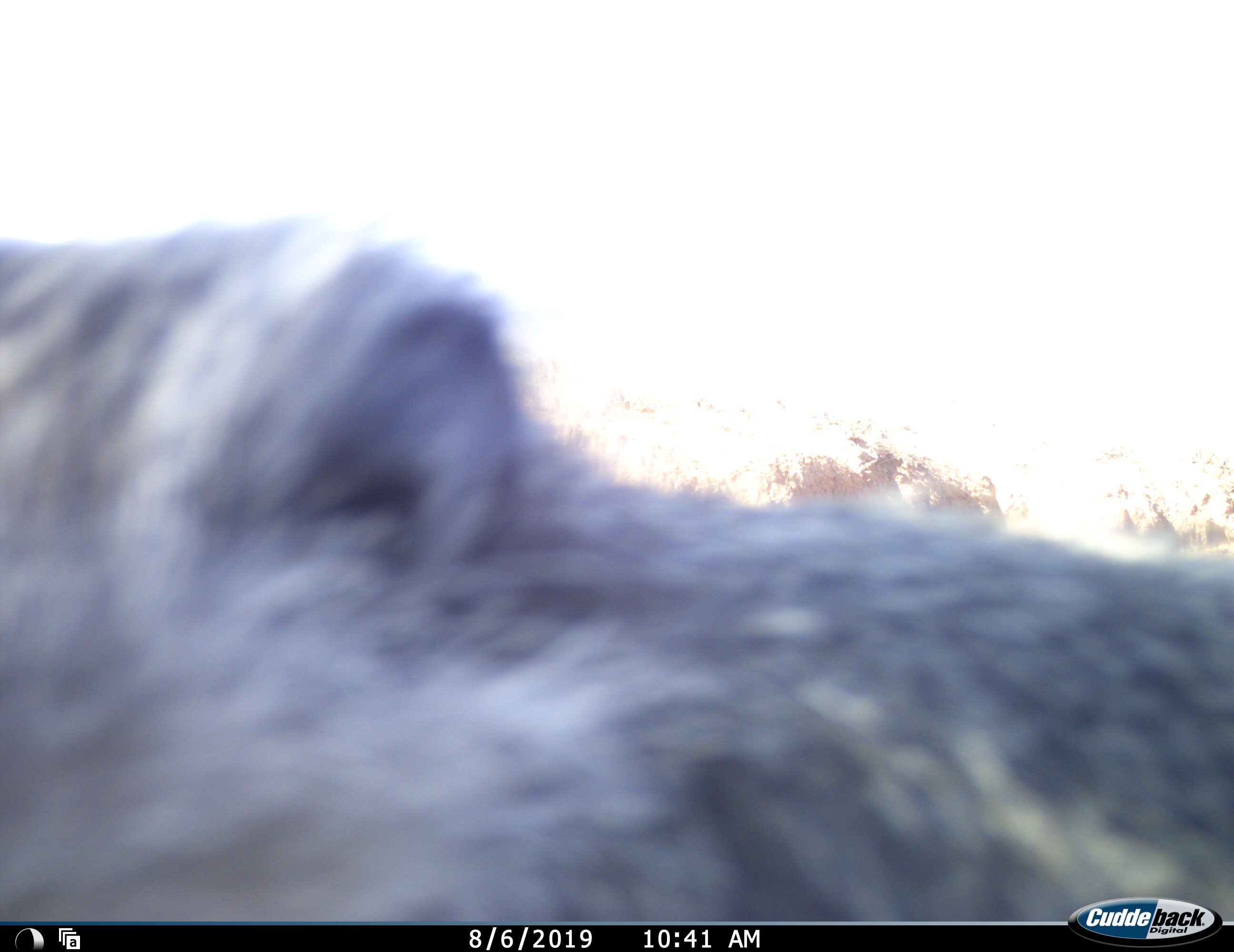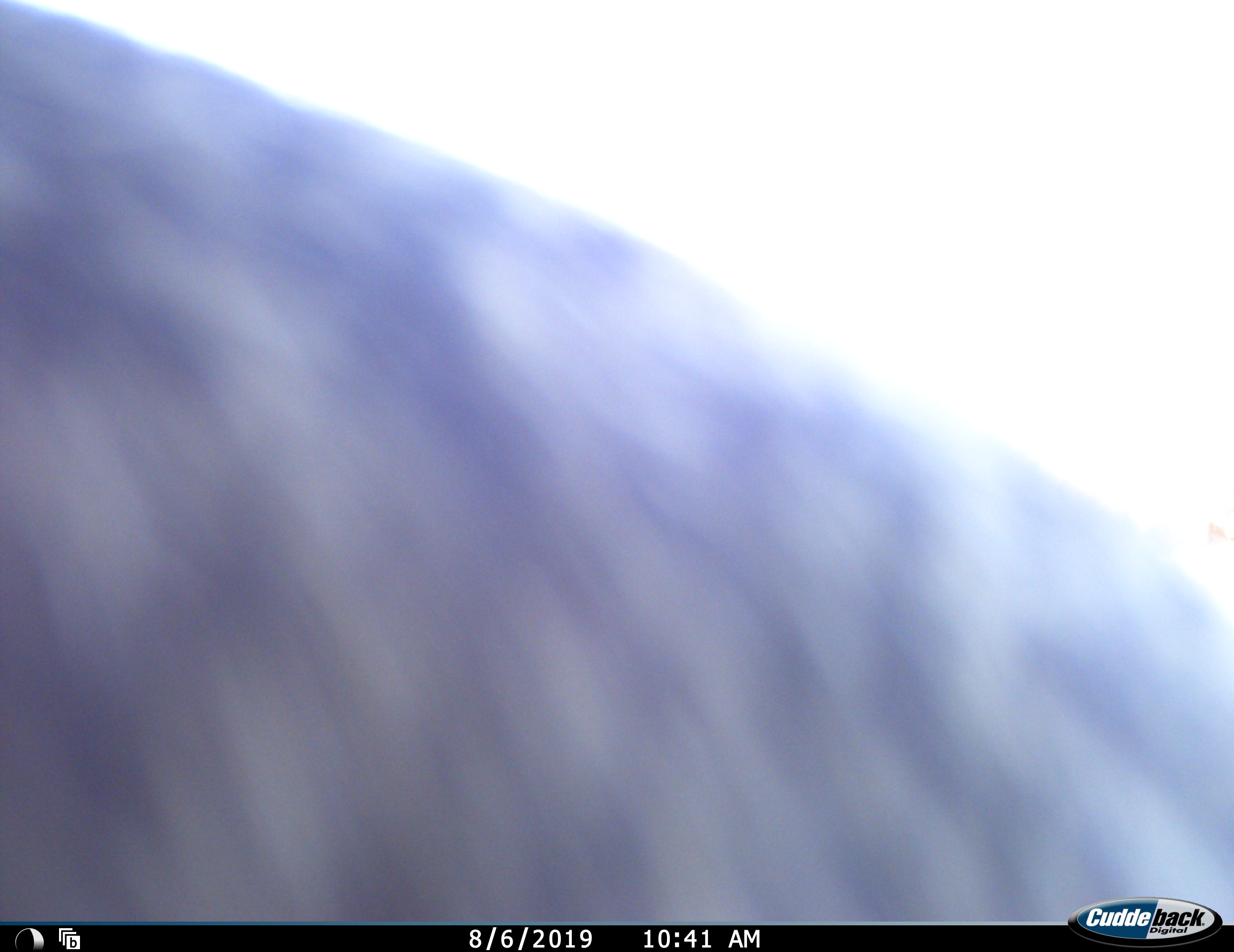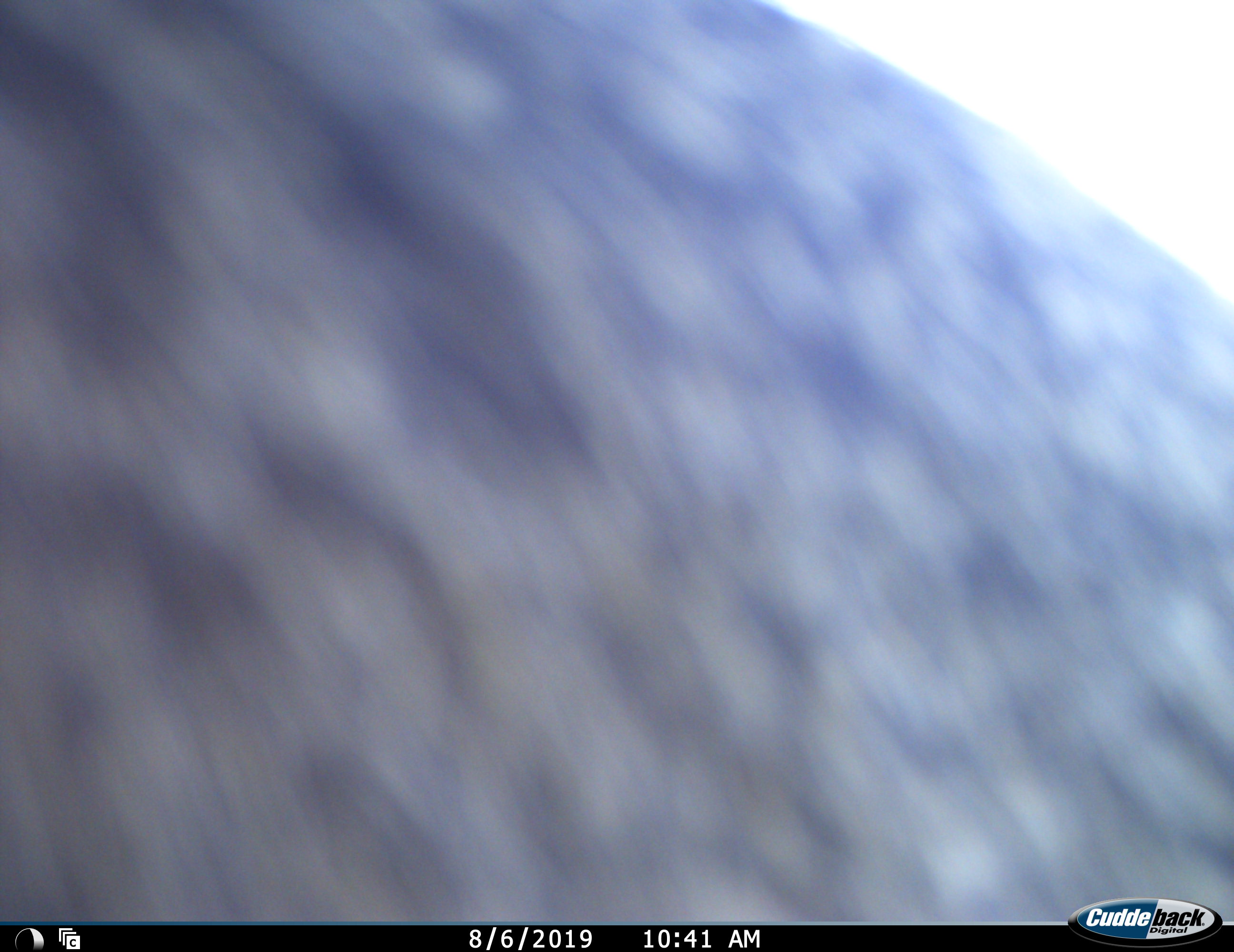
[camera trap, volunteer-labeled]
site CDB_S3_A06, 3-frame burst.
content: unidentified animal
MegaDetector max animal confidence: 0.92